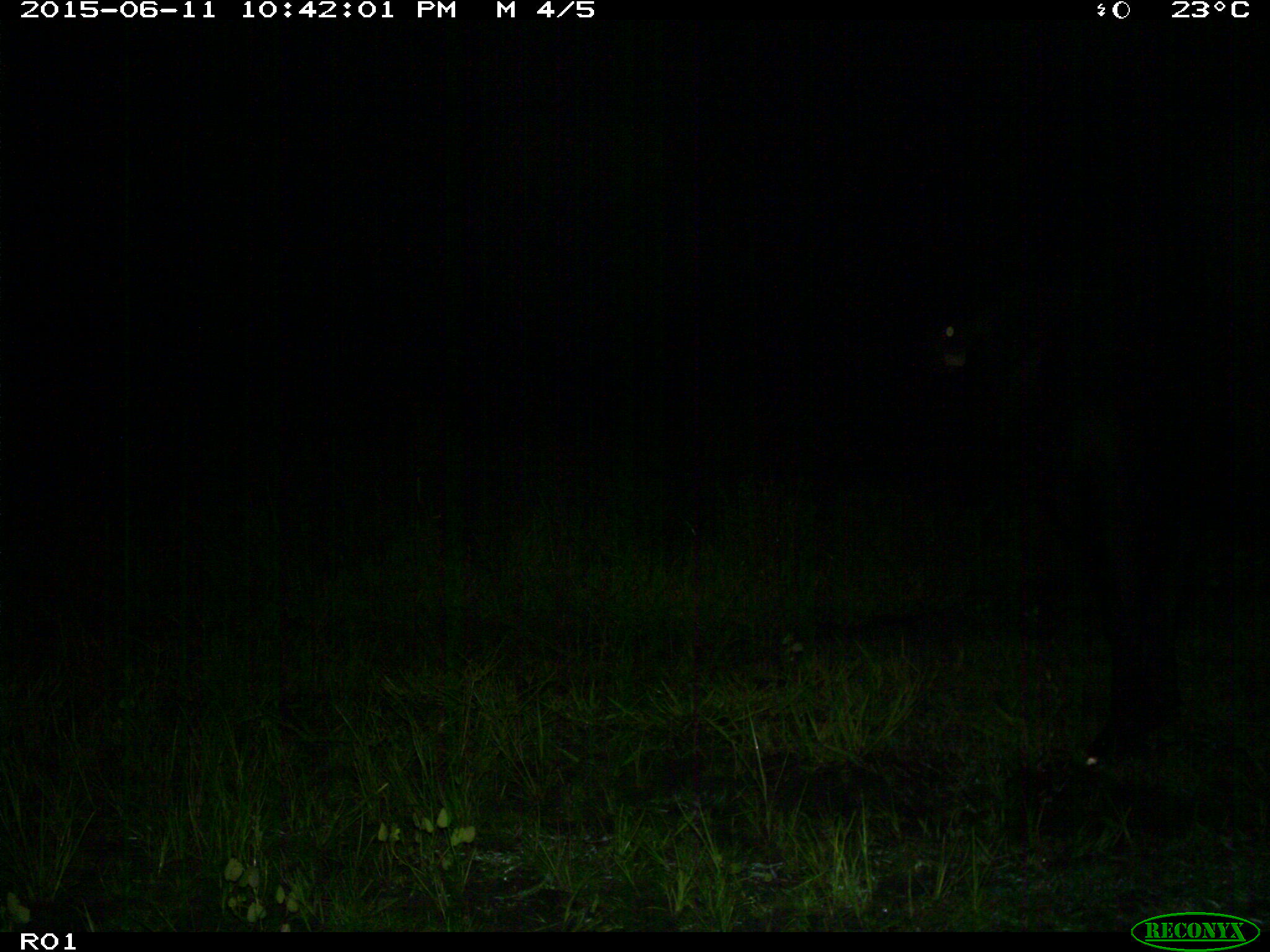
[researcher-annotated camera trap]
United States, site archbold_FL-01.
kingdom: Animalia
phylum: Chordata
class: Mammalia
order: Artiodactyla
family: Bovidae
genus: Bos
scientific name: Bos taurus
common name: domestic cow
Bos taurus (domestic cow).